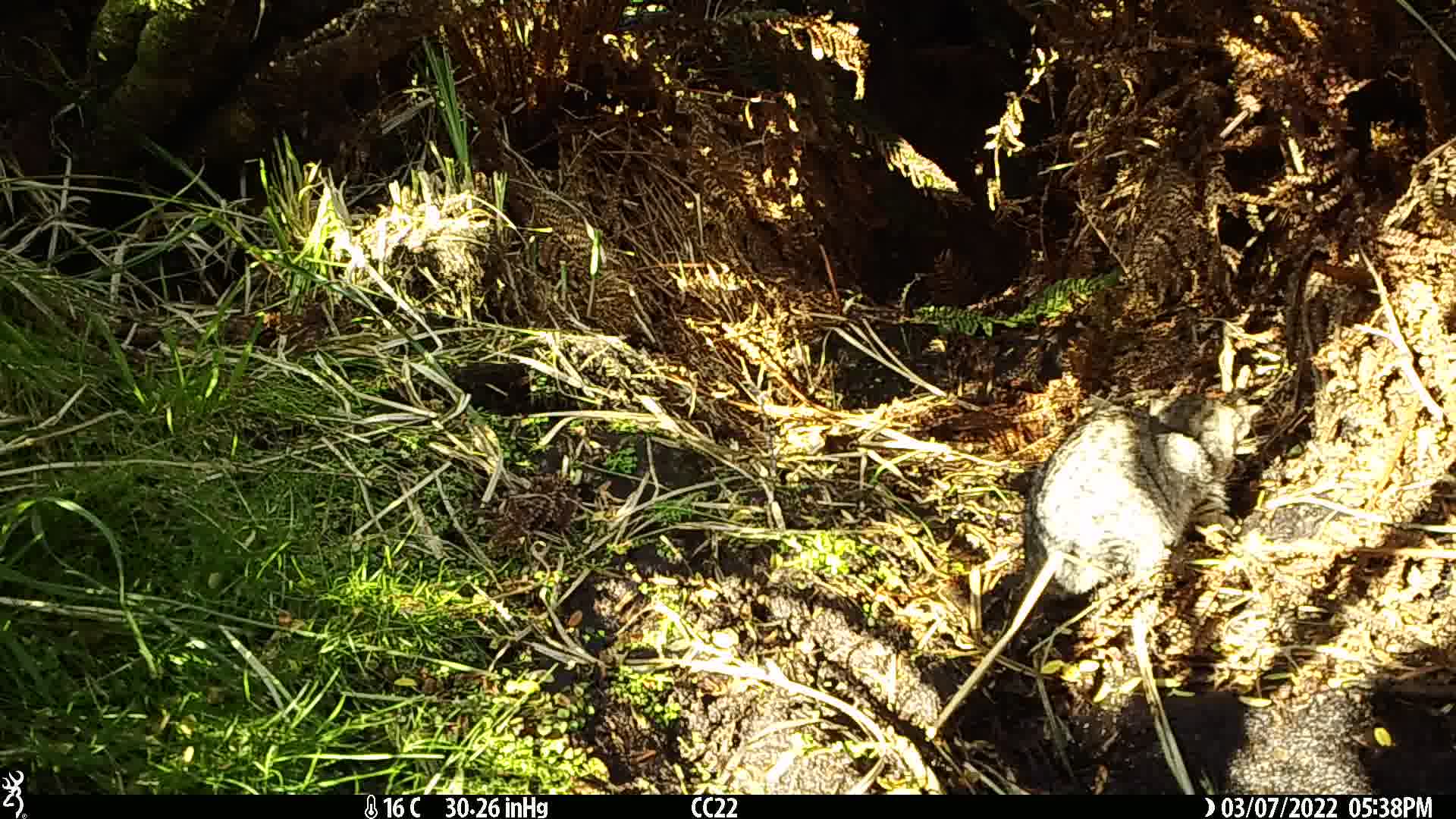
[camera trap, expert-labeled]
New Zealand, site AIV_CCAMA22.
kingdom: Animalia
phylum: Chordata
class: Mammalia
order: Carnivora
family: Felidae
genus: Felis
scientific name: Felis catus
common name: domestic cat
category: cat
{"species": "cat (domestic cat) (Felis catus)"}